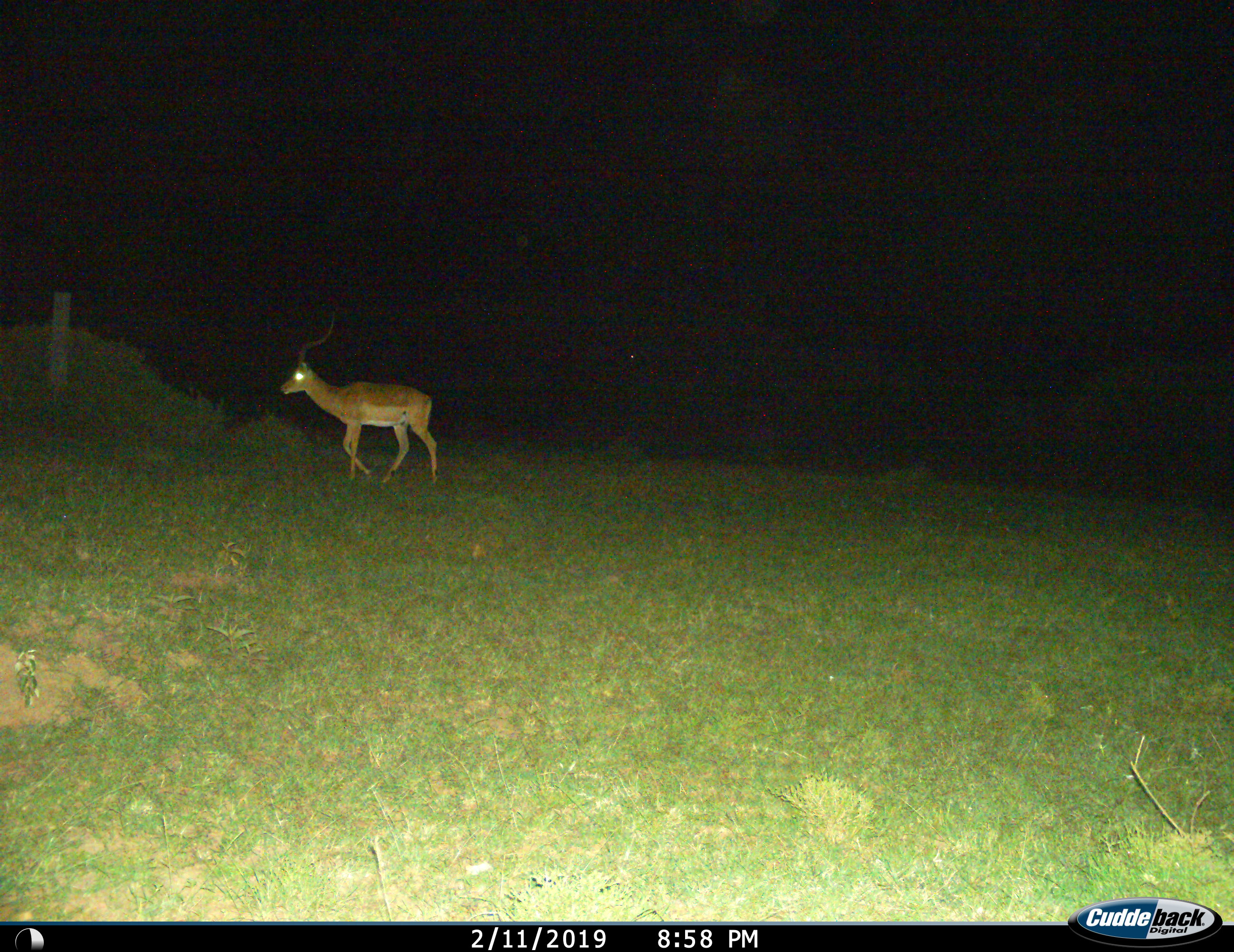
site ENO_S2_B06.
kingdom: Animalia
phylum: Chordata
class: Mammalia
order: Artiodactyla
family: Bovidae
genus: Aepyceros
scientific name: Aepyceros melampus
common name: impala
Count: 1.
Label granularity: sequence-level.